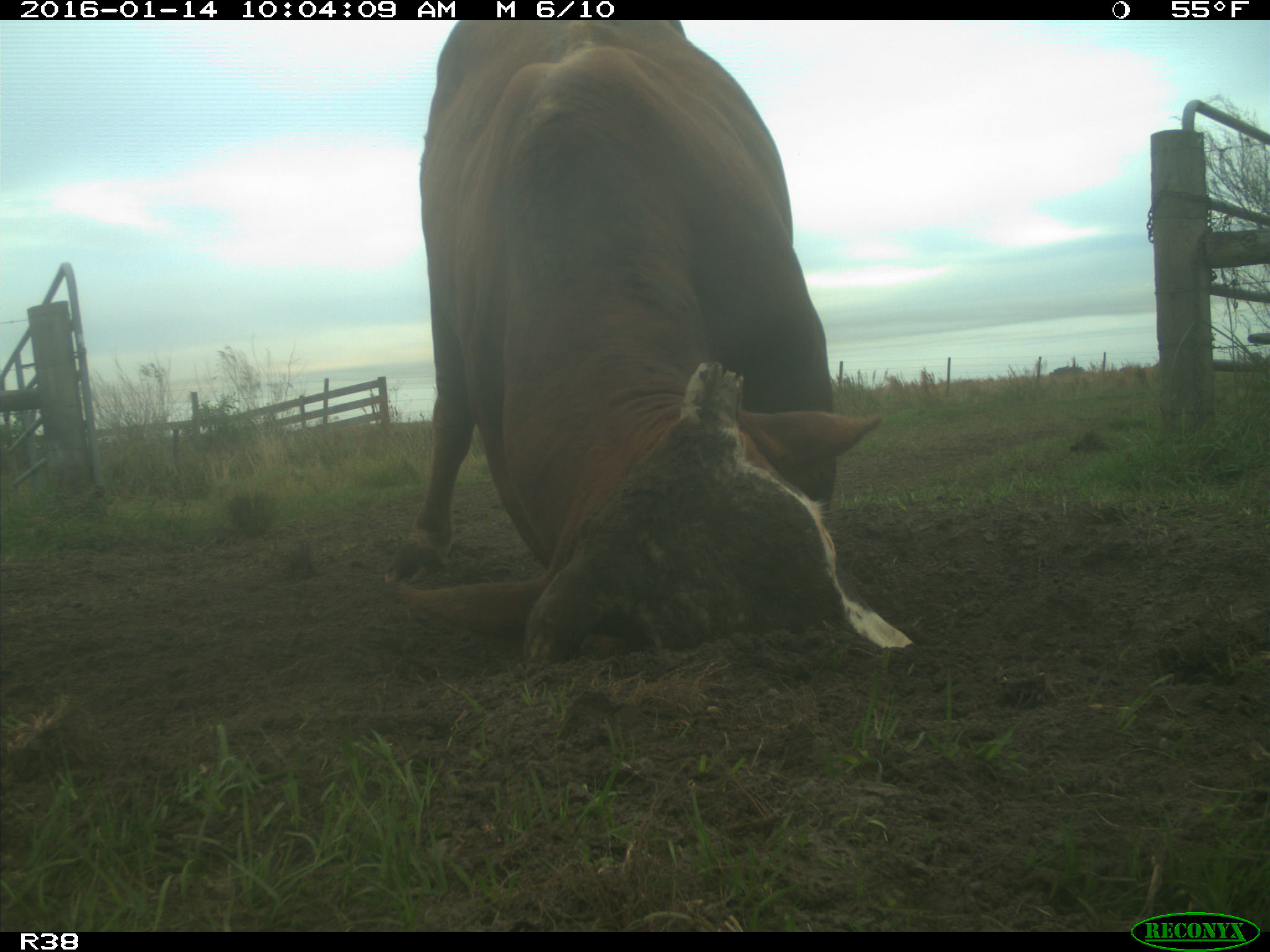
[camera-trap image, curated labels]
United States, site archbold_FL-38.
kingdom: Animalia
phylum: Chordata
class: Mammalia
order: Artiodactyla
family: Bovidae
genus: Bos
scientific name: Bos taurus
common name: domestic cow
Bos taurus (domestic cow).